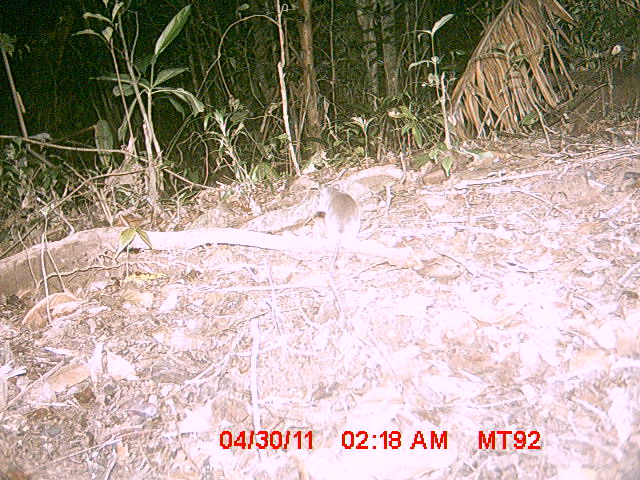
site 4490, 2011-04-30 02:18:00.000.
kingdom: Animalia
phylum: Chordata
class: Mammalia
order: Rodentia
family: Nesomyidae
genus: Eliurus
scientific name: Eliurus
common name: eliurus rat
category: eliurus spp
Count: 1.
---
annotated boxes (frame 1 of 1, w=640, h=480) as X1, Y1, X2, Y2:
eliurus spp: 315, 180, 361, 280